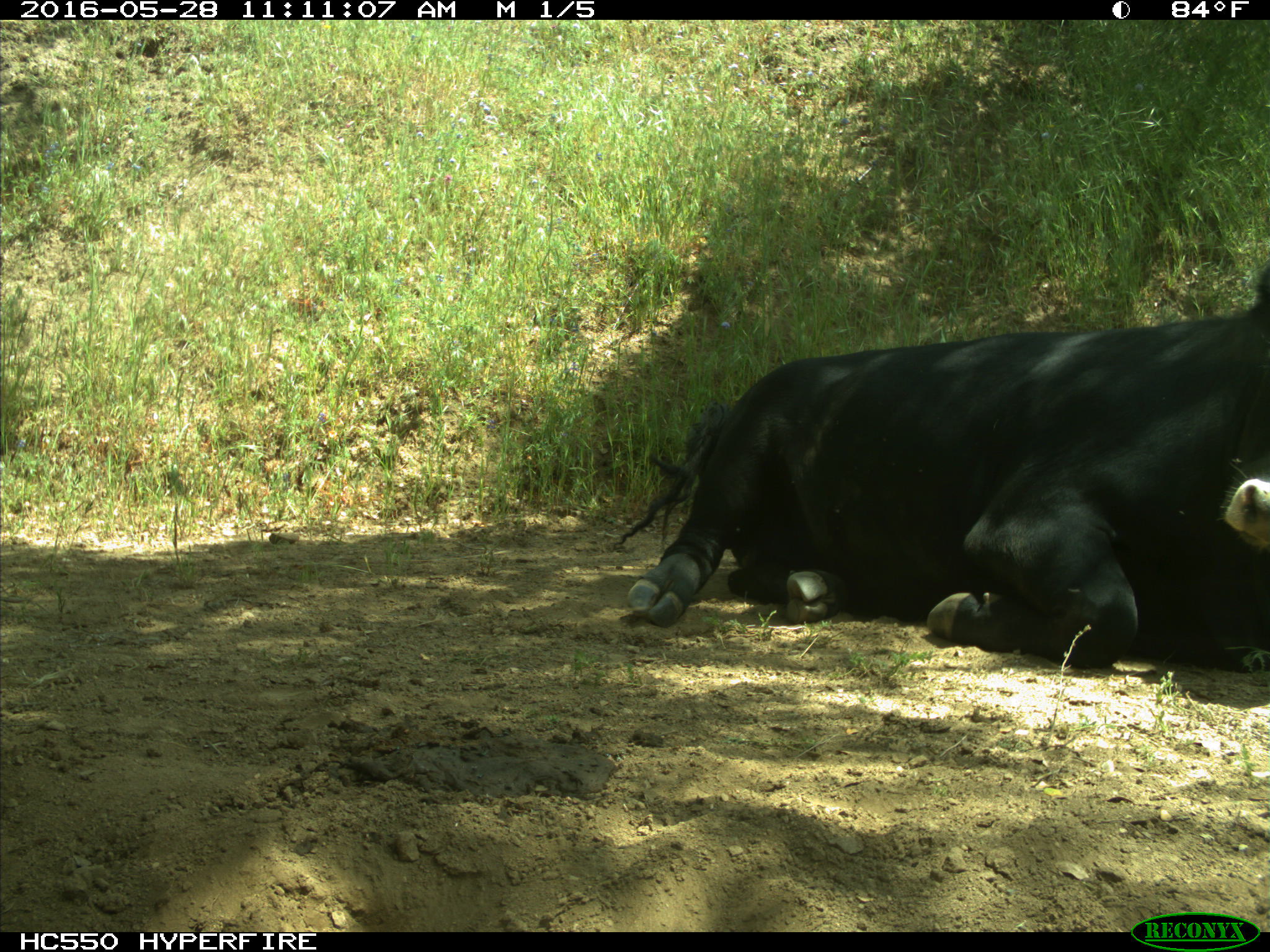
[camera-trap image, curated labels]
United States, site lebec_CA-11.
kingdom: Animalia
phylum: Chordata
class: Mammalia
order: Artiodactyla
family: Bovidae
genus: Bos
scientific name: Bos taurus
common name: domestic cow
Bos taurus (domestic cow).